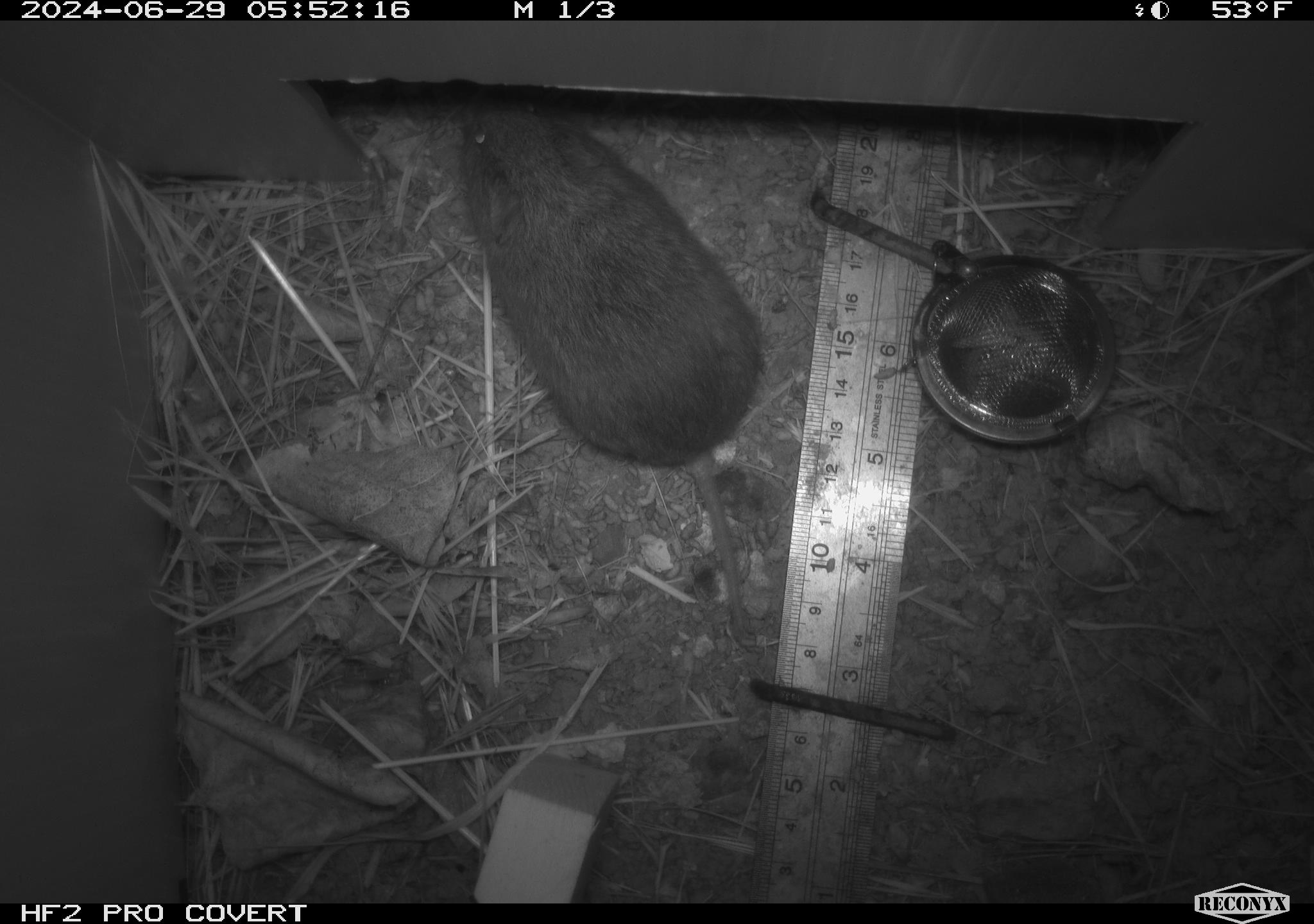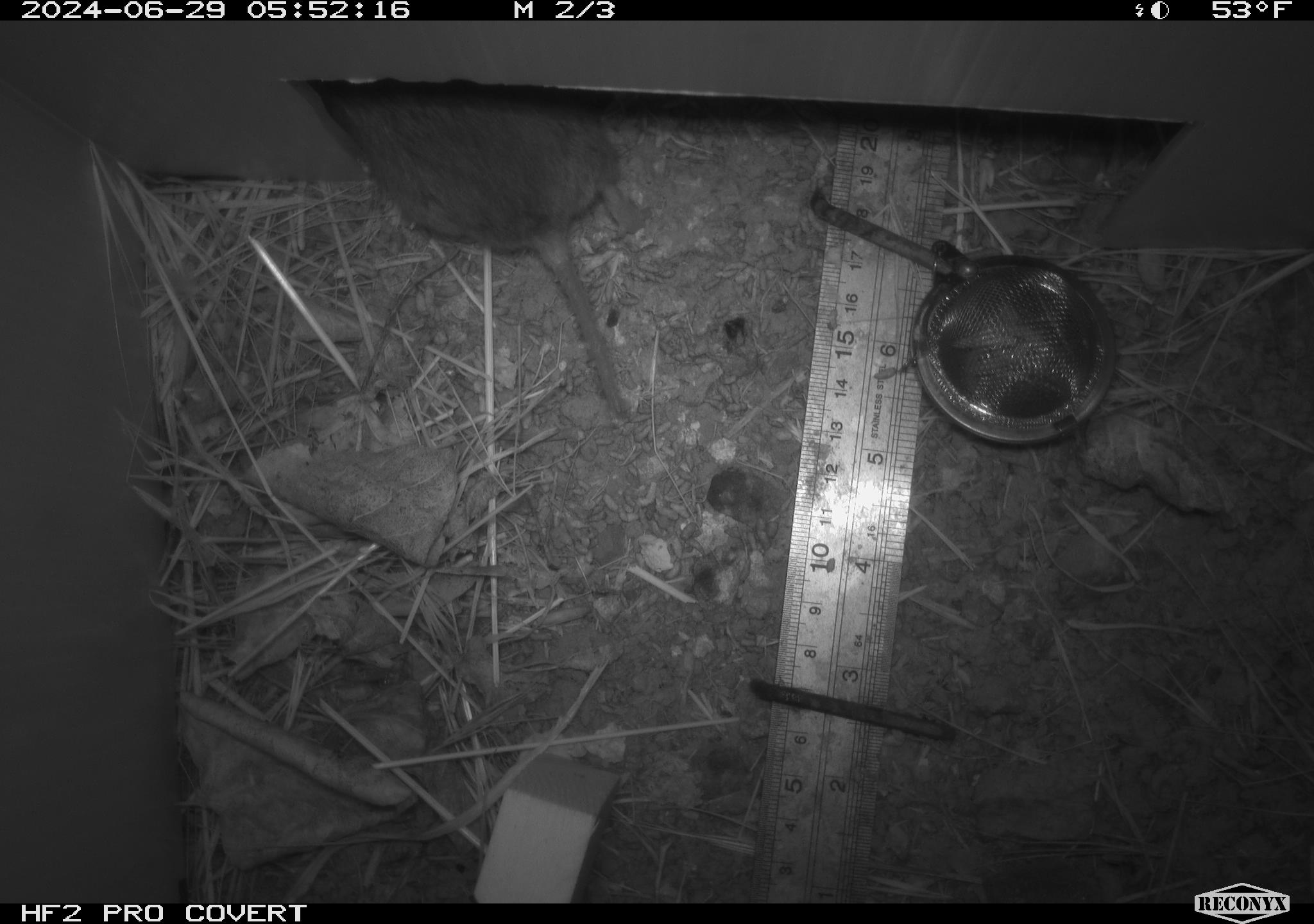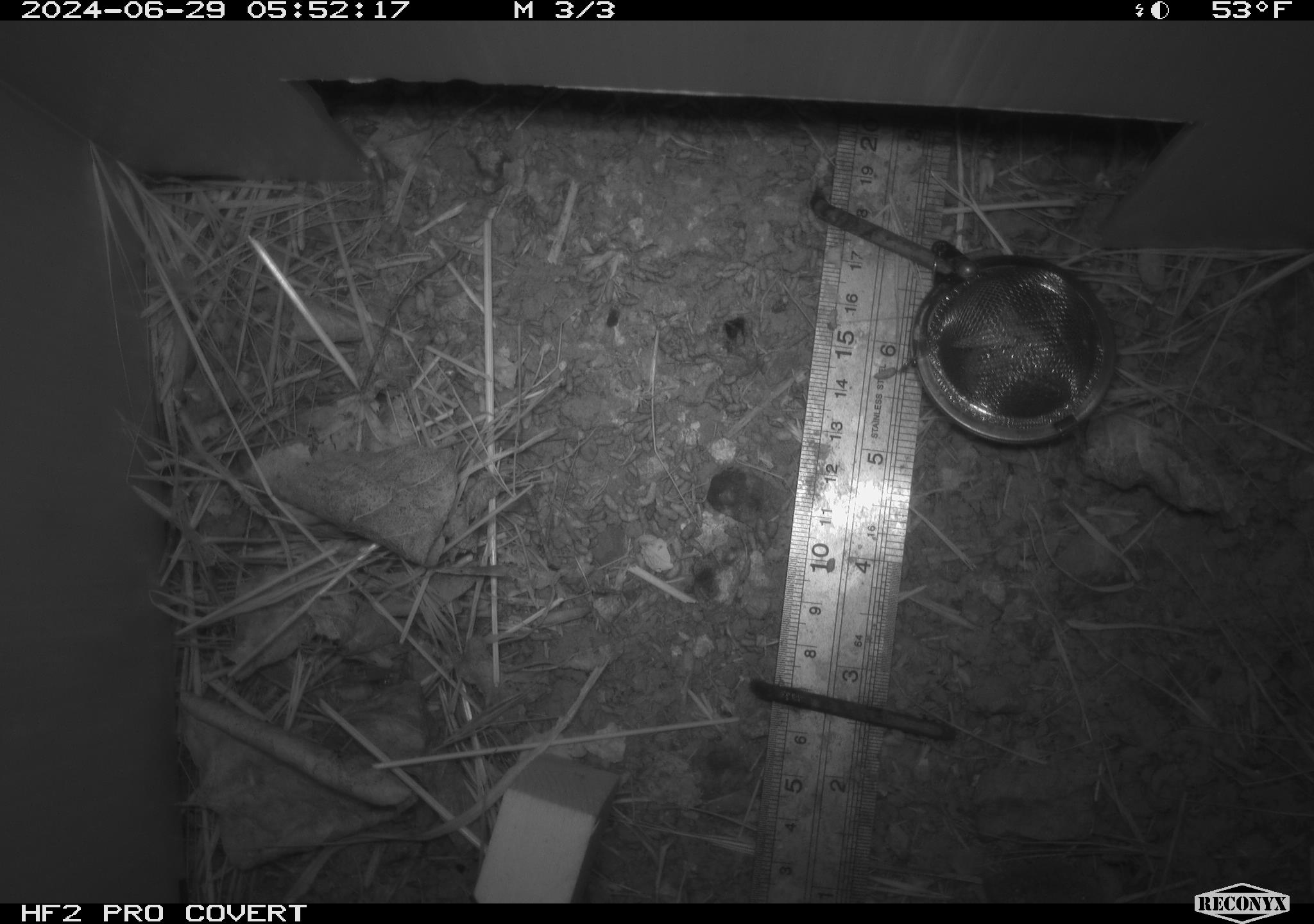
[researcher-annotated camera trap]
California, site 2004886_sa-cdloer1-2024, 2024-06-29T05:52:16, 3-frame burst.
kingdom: Animalia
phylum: Chordata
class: Mammalia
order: Rodentia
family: Cricetidae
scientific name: Arvicolinae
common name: voles, lemmings, and muskrats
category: arvicolinae subfamily